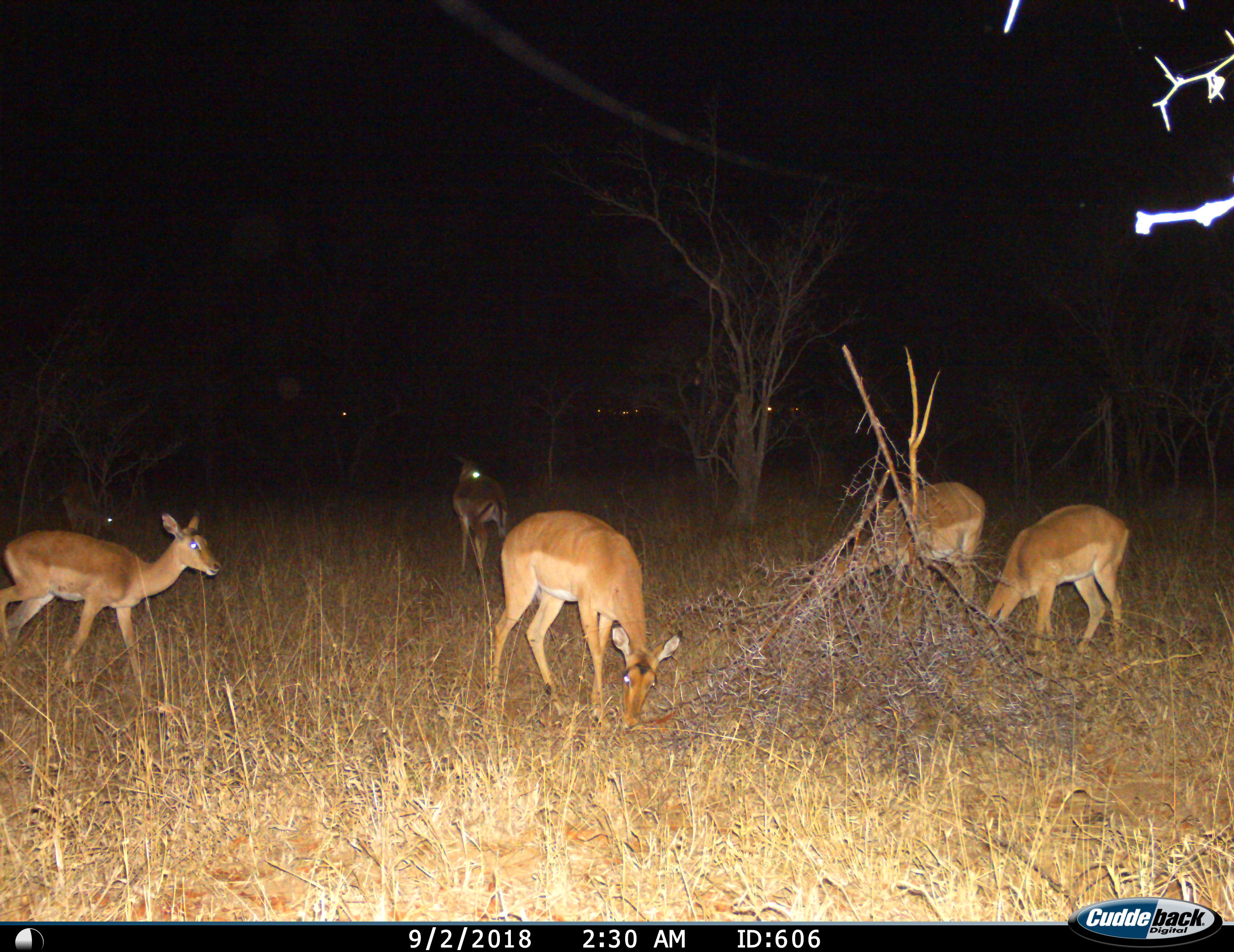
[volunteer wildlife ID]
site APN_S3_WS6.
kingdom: Animalia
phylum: Chordata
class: Mammalia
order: Artiodactyla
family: Bovidae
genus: Aepyceros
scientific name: Aepyceros melampus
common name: impala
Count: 6.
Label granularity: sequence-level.